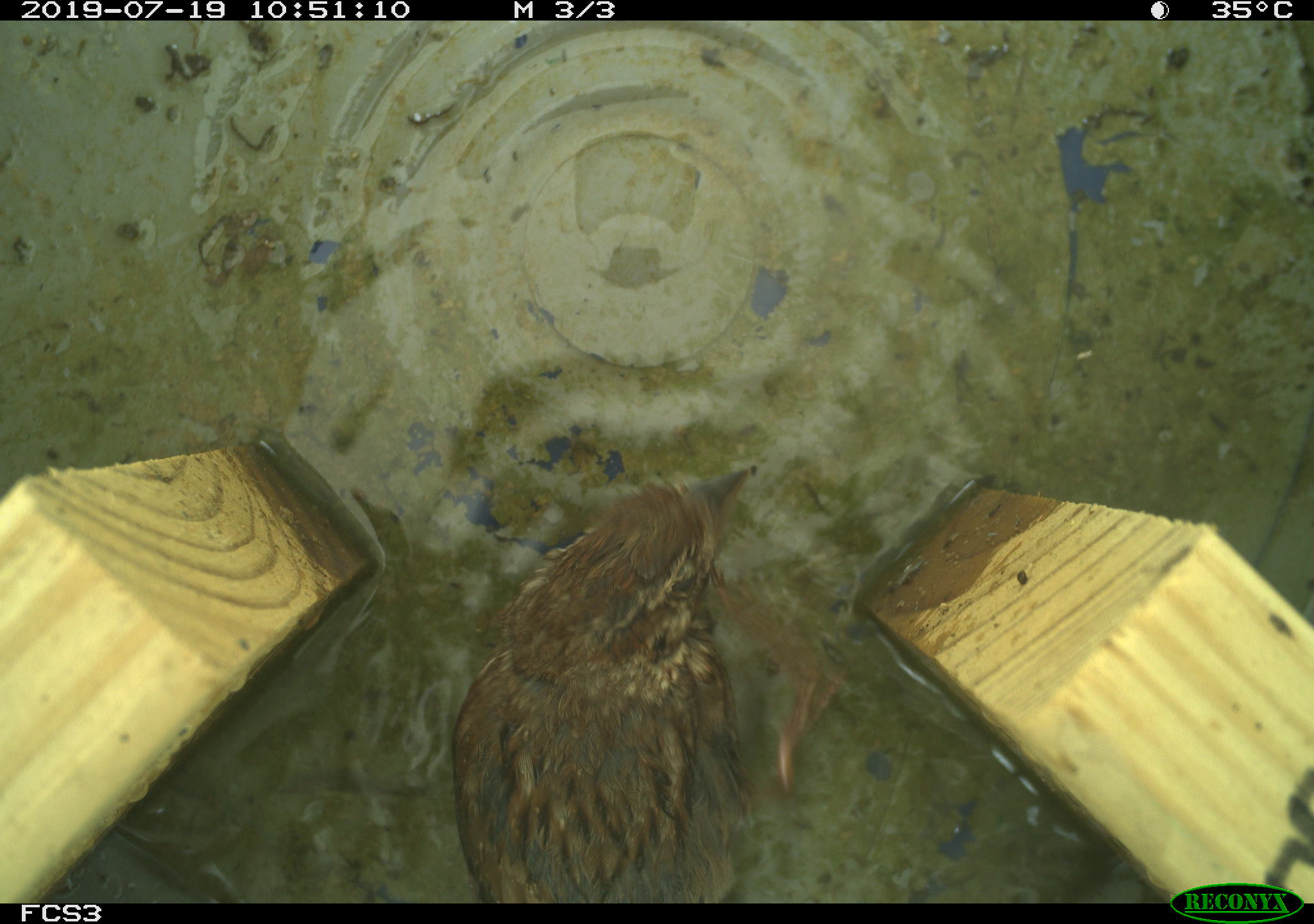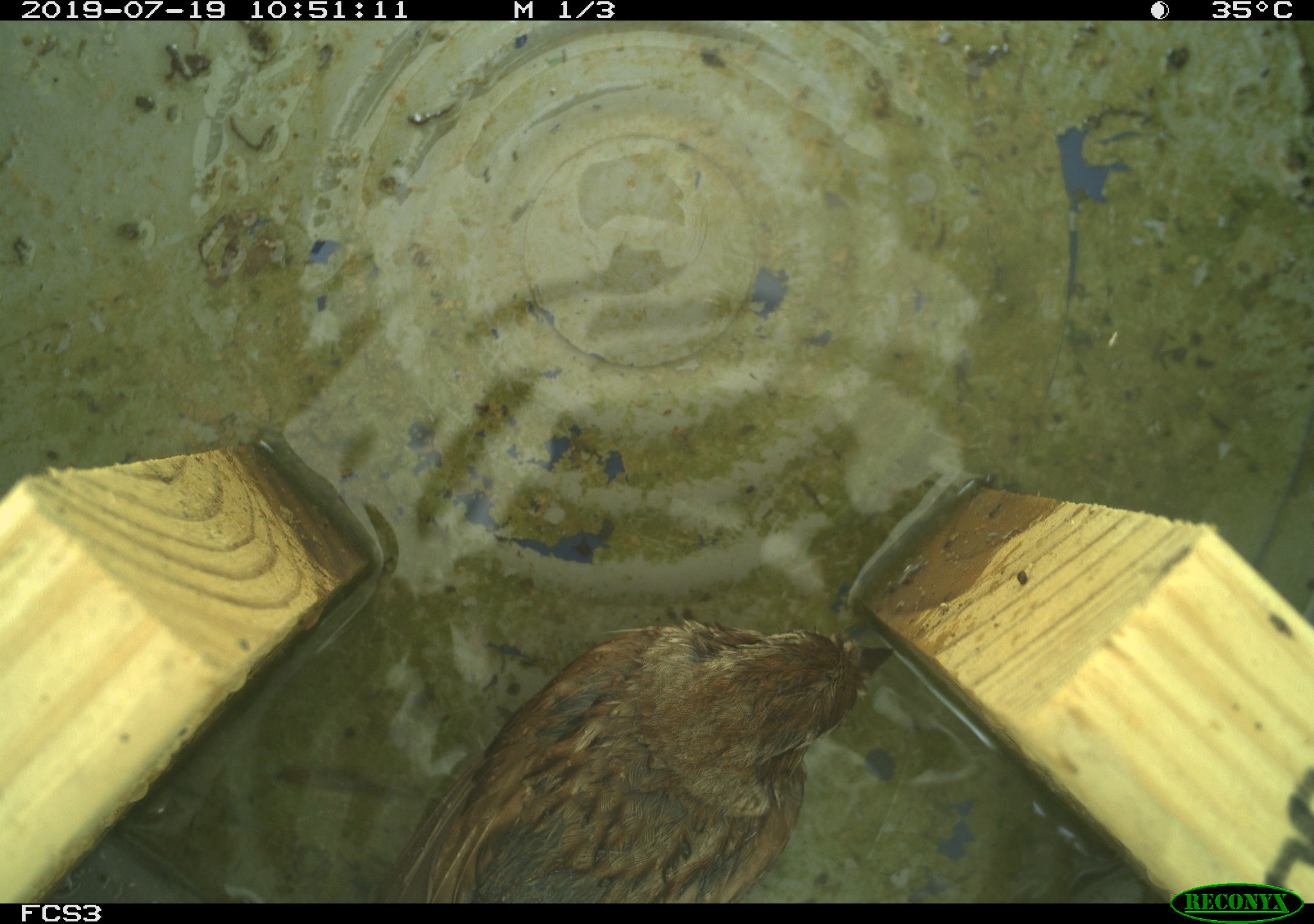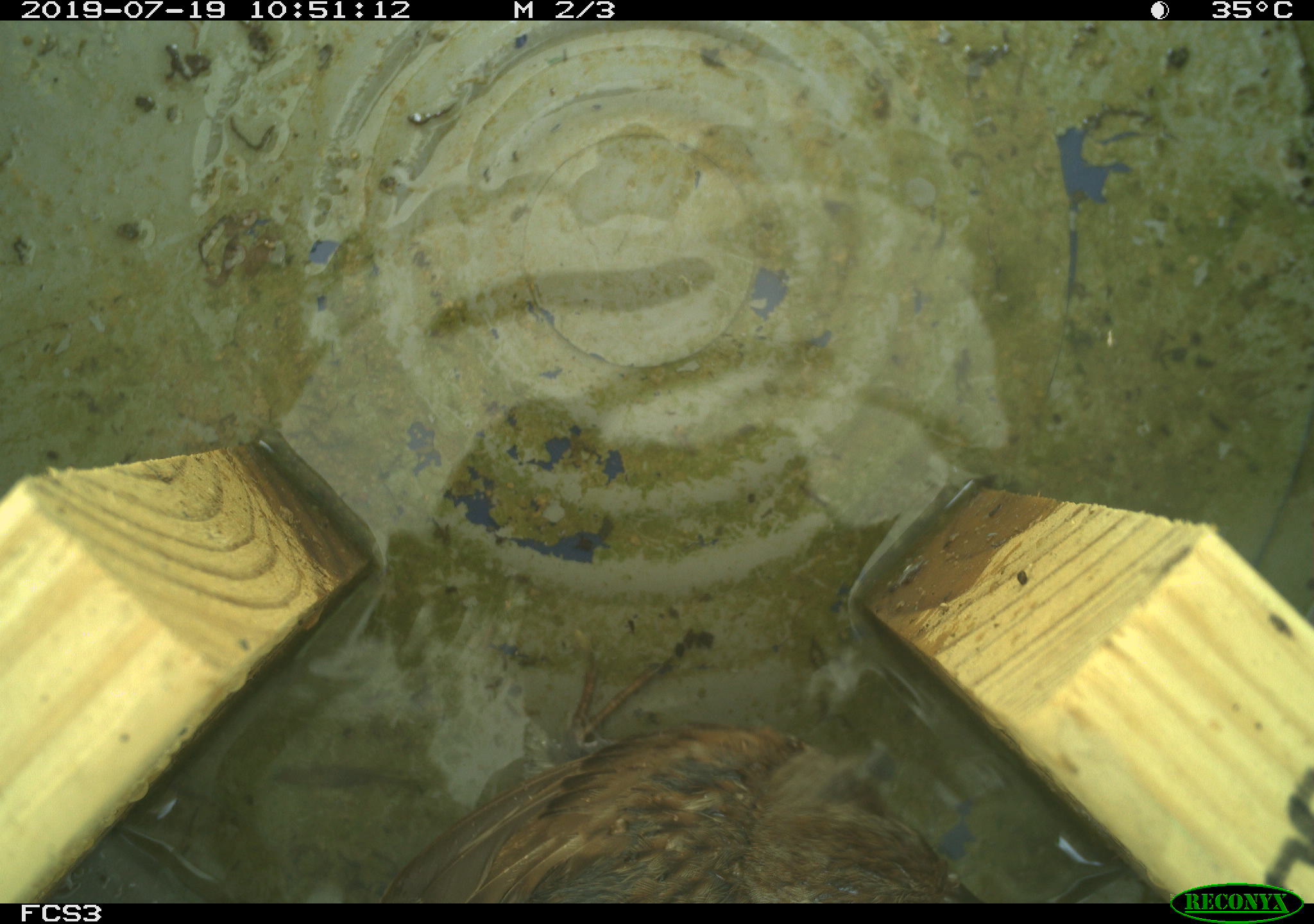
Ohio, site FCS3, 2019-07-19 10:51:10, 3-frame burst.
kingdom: Animalia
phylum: Chordata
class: Aves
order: Passeriformes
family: Passerellidae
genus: Melospiza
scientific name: Melospiza melodia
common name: song sparrow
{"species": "song sparrow (Melospiza melodia)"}